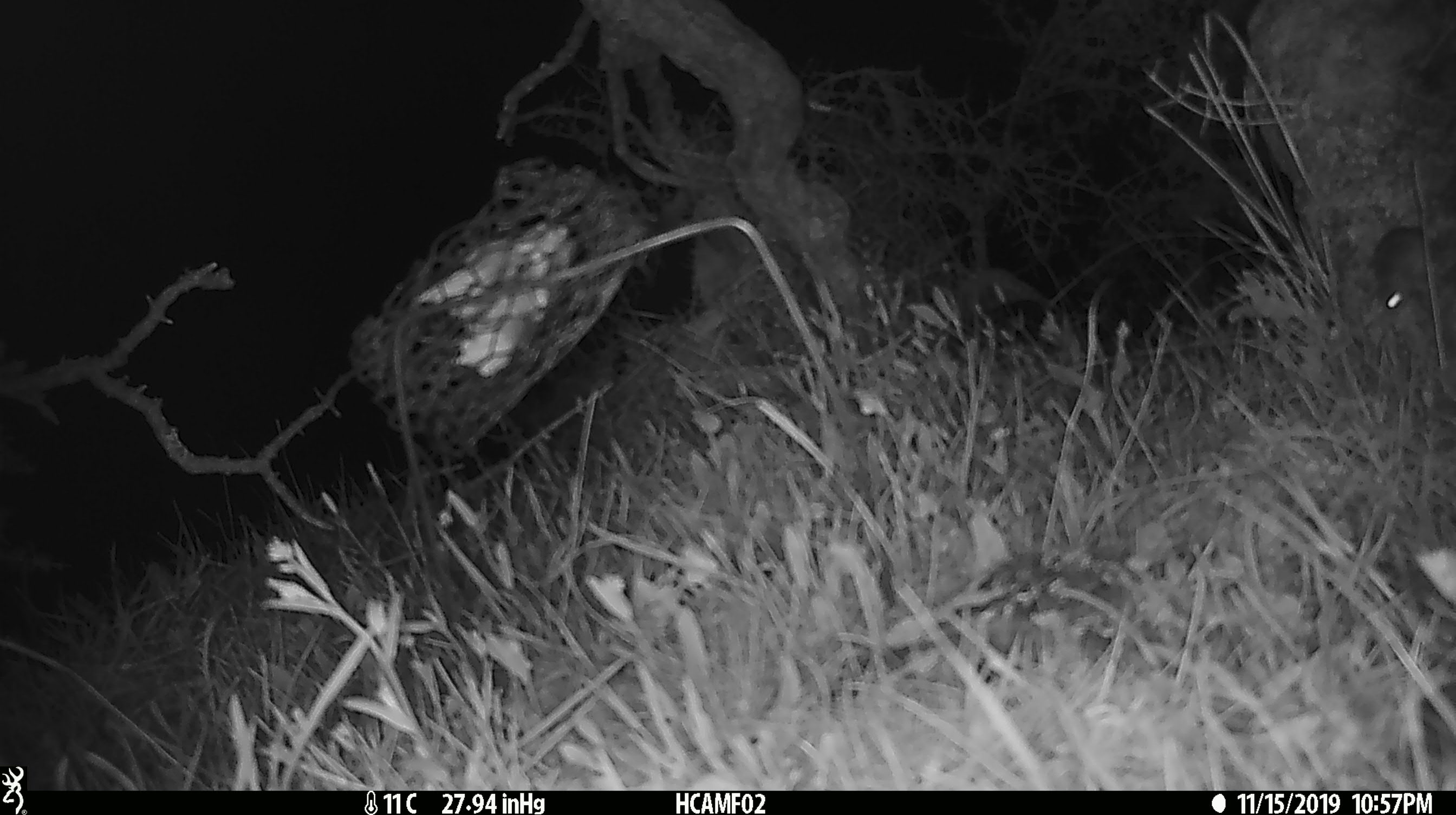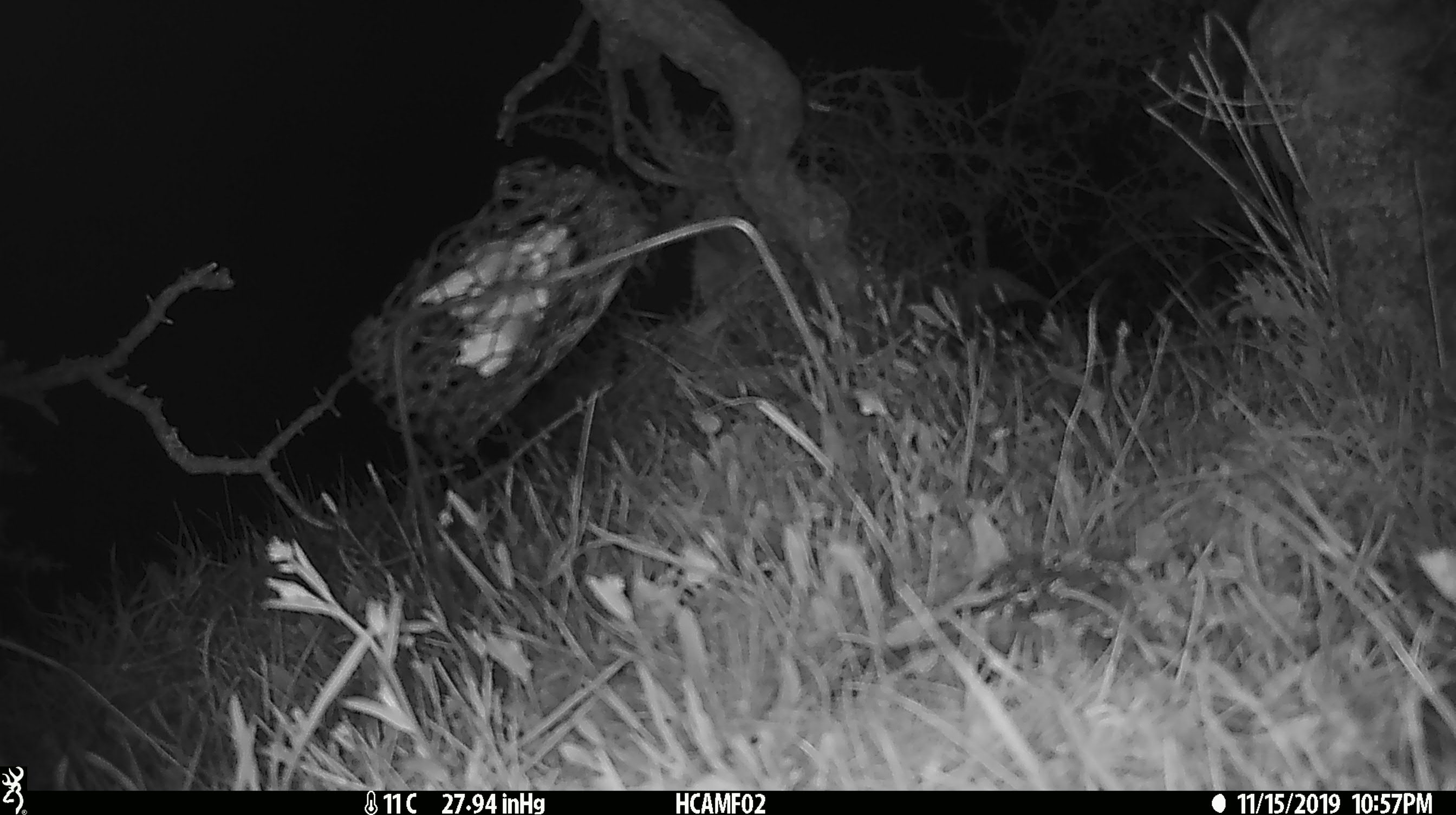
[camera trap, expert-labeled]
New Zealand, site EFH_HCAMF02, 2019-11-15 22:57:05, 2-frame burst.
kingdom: Animalia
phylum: Chordata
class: Mammalia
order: Rodentia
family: Muridae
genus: Mus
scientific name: Mus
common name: mouse